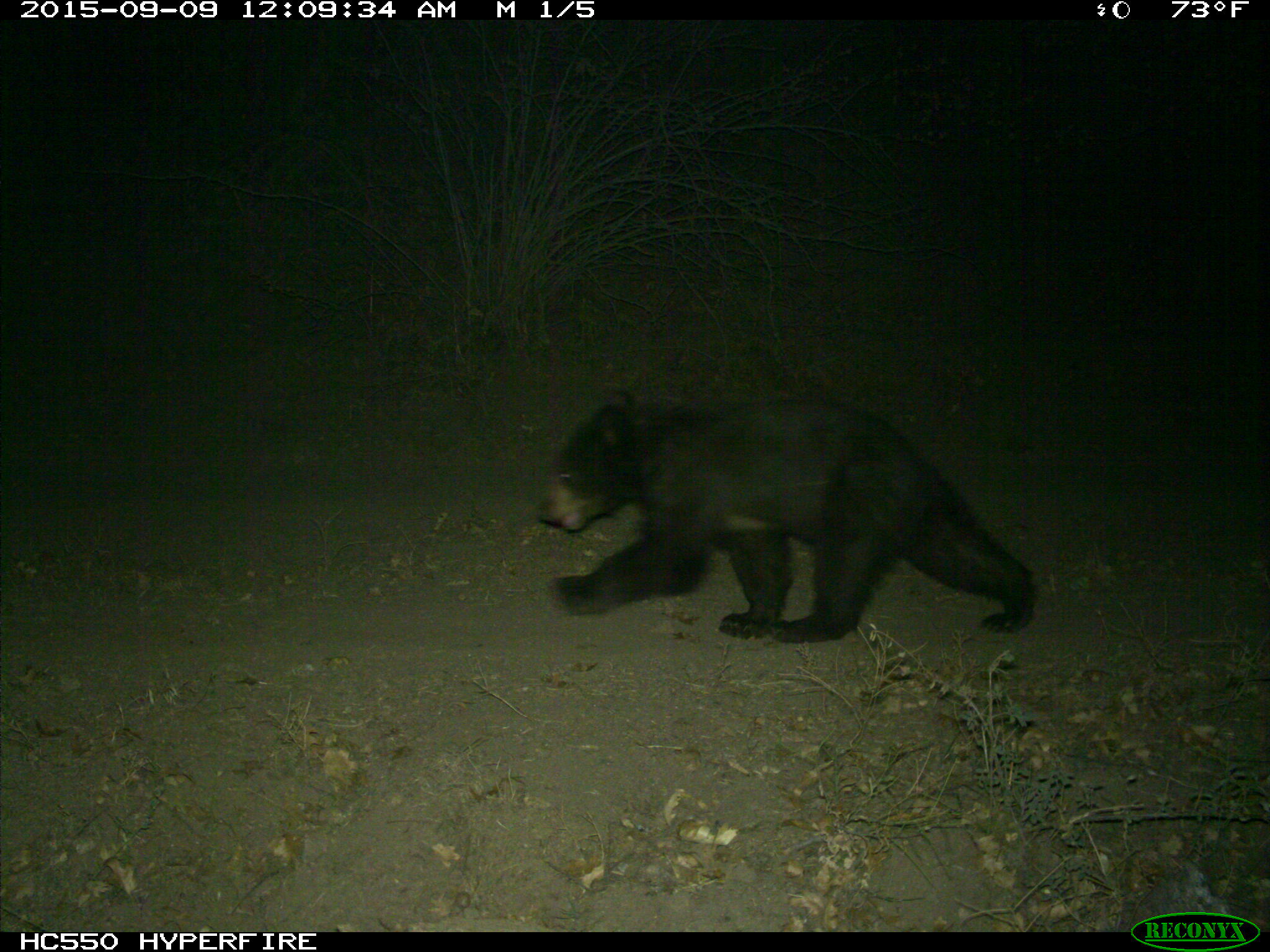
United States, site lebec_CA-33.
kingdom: Animalia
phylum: Chordata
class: Mammalia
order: Carnivora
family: Ursidae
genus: Ursus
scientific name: Ursus americanus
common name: american black bear